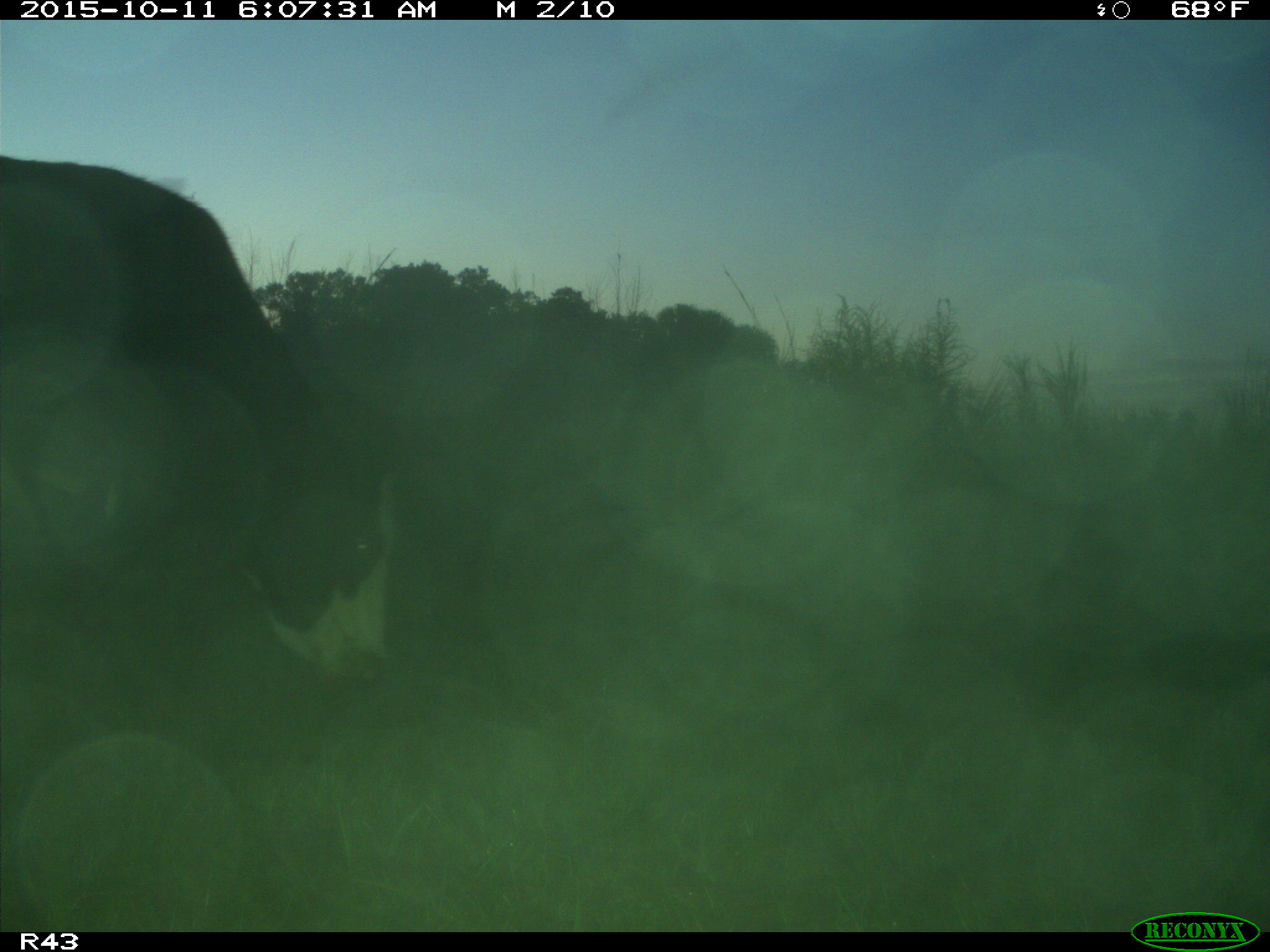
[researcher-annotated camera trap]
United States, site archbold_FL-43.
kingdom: Animalia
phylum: Chordata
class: Mammalia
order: Artiodactyla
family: Bovidae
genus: Bos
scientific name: Bos taurus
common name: domestic cow